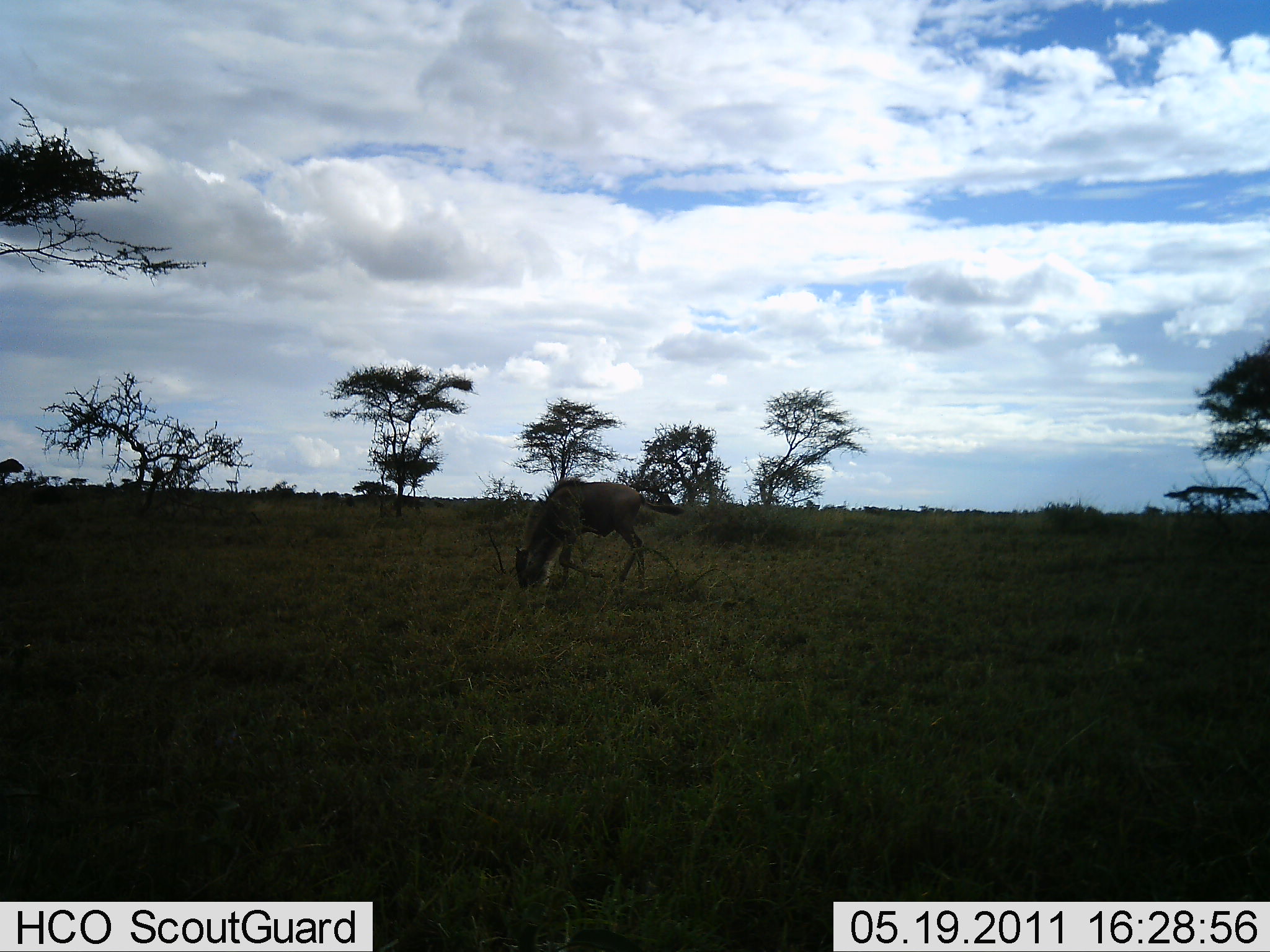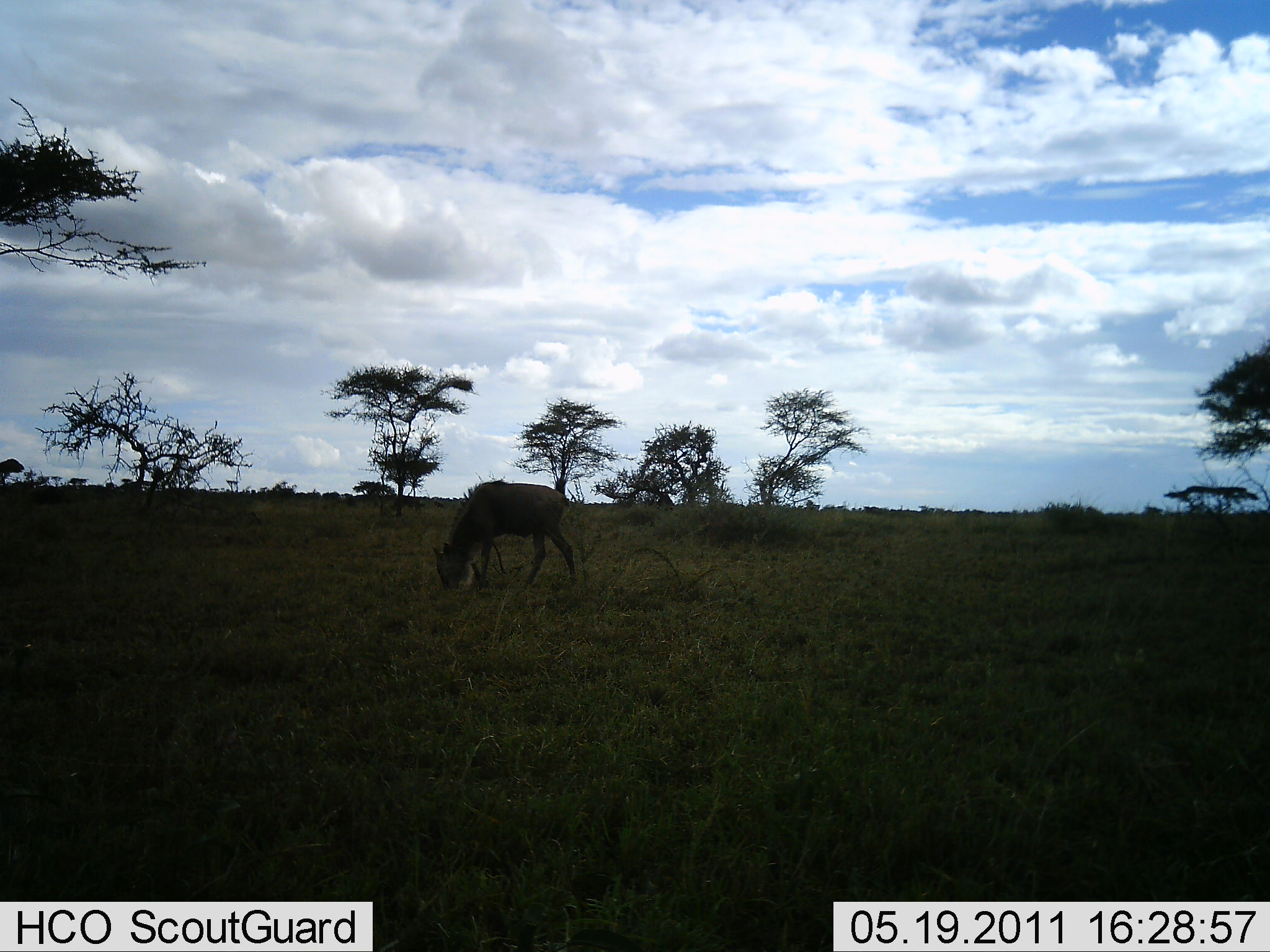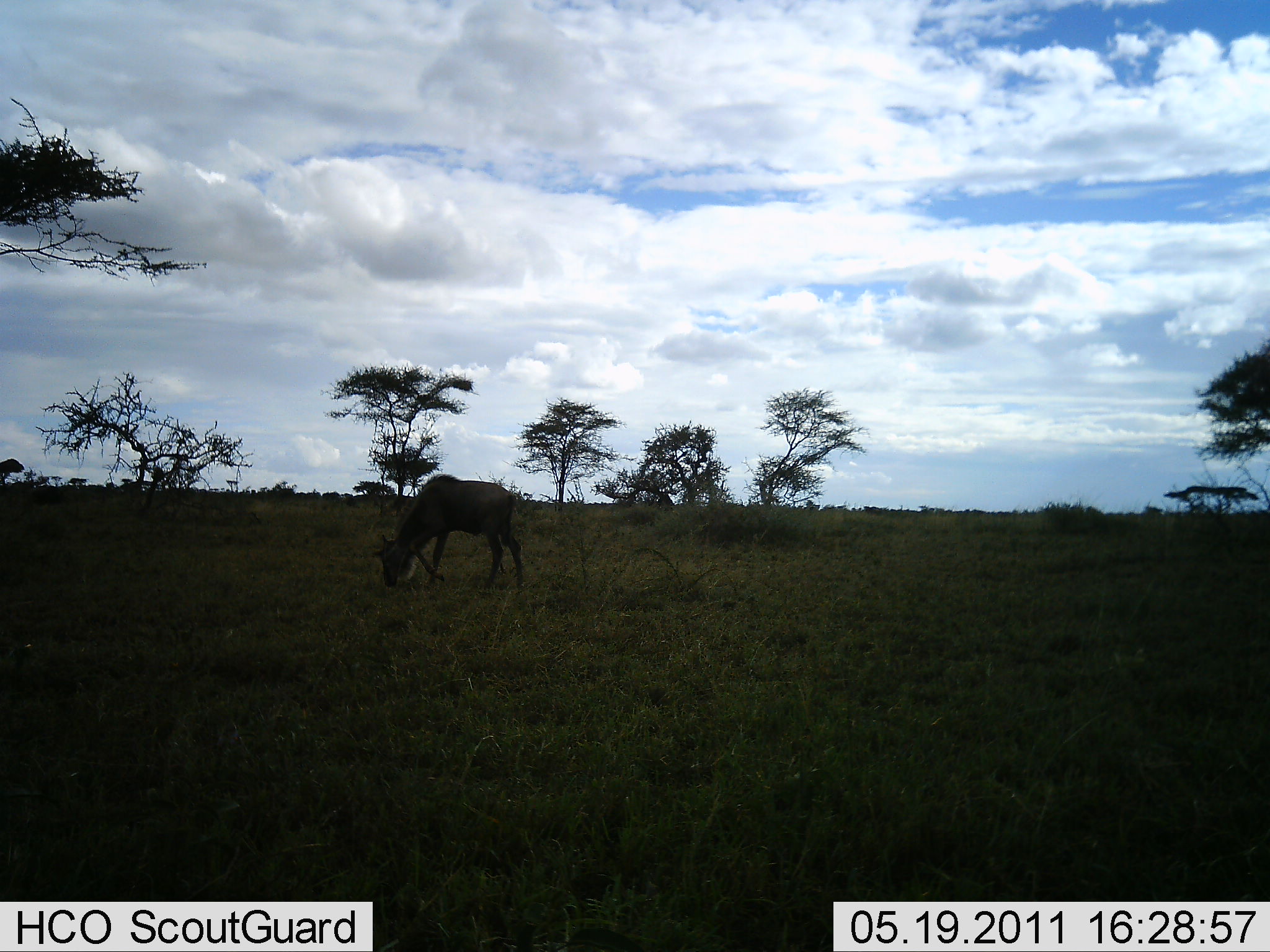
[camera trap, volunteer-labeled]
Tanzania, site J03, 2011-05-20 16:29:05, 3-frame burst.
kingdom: Animalia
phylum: Chordata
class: Mammalia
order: Artiodactyla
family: Bovidae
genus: Connochaetes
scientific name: Connochaetes taurinus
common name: blue wildebeest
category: wildebeest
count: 1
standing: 10%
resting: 0%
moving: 60%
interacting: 0%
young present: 0%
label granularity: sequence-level